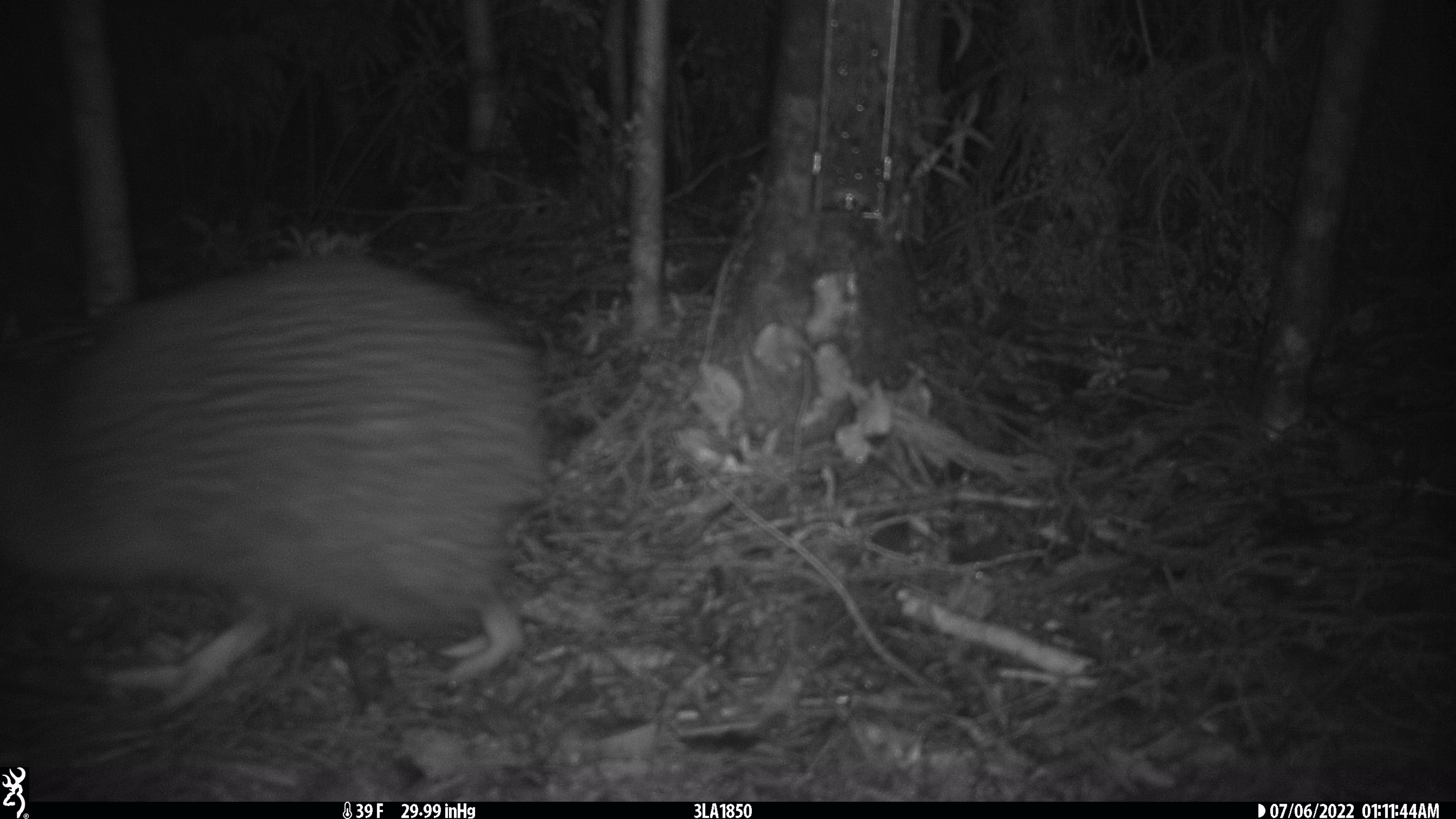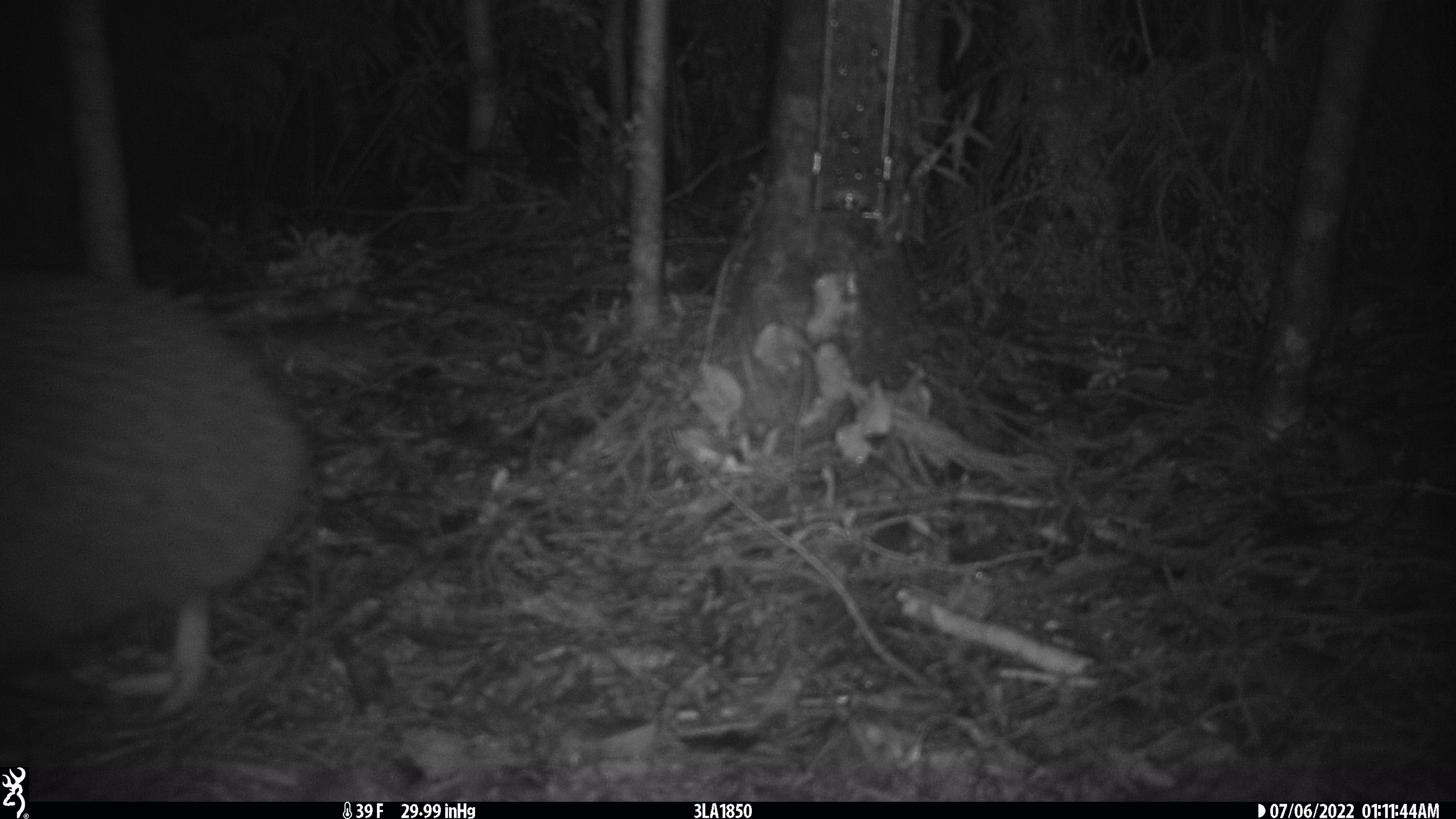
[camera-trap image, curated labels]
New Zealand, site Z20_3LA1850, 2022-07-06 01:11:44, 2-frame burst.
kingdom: Animalia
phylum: Chordata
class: Aves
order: Apterygiformes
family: Apterygidae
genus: Apteryx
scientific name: Apteryx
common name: kiwi